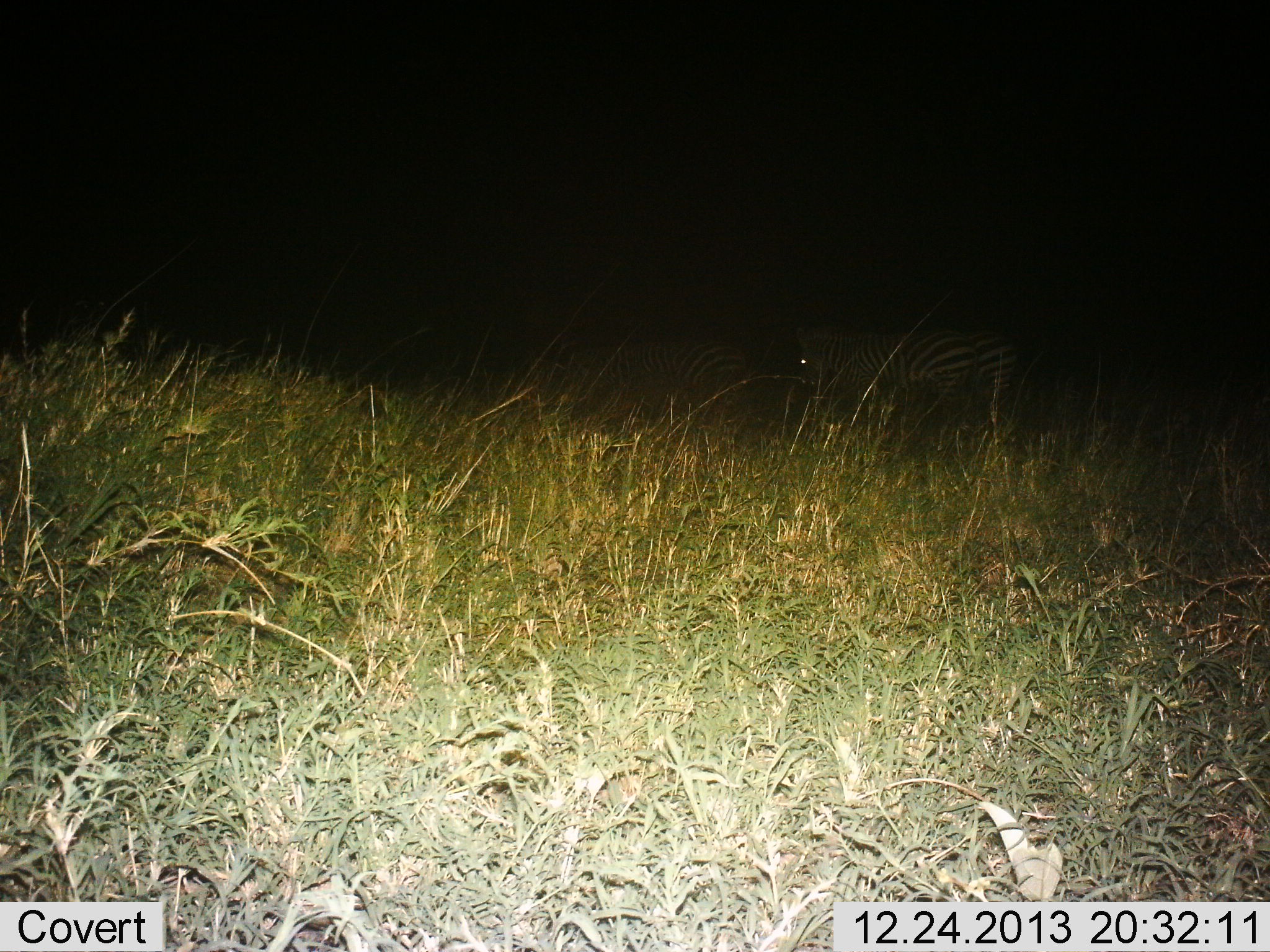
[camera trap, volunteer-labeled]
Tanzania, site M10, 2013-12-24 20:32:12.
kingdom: Animalia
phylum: Chordata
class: Mammalia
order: Perissodactyla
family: Equidae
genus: Equus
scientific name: Equus quagga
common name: plains zebra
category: zebra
Zebra (plains zebra) (Equus quagga), count 3. Behavior (volunteer vote fractions): standing 80%, resting 0%, moving 10%, interacting 0%. Young present (vote fraction): 0%. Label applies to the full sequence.